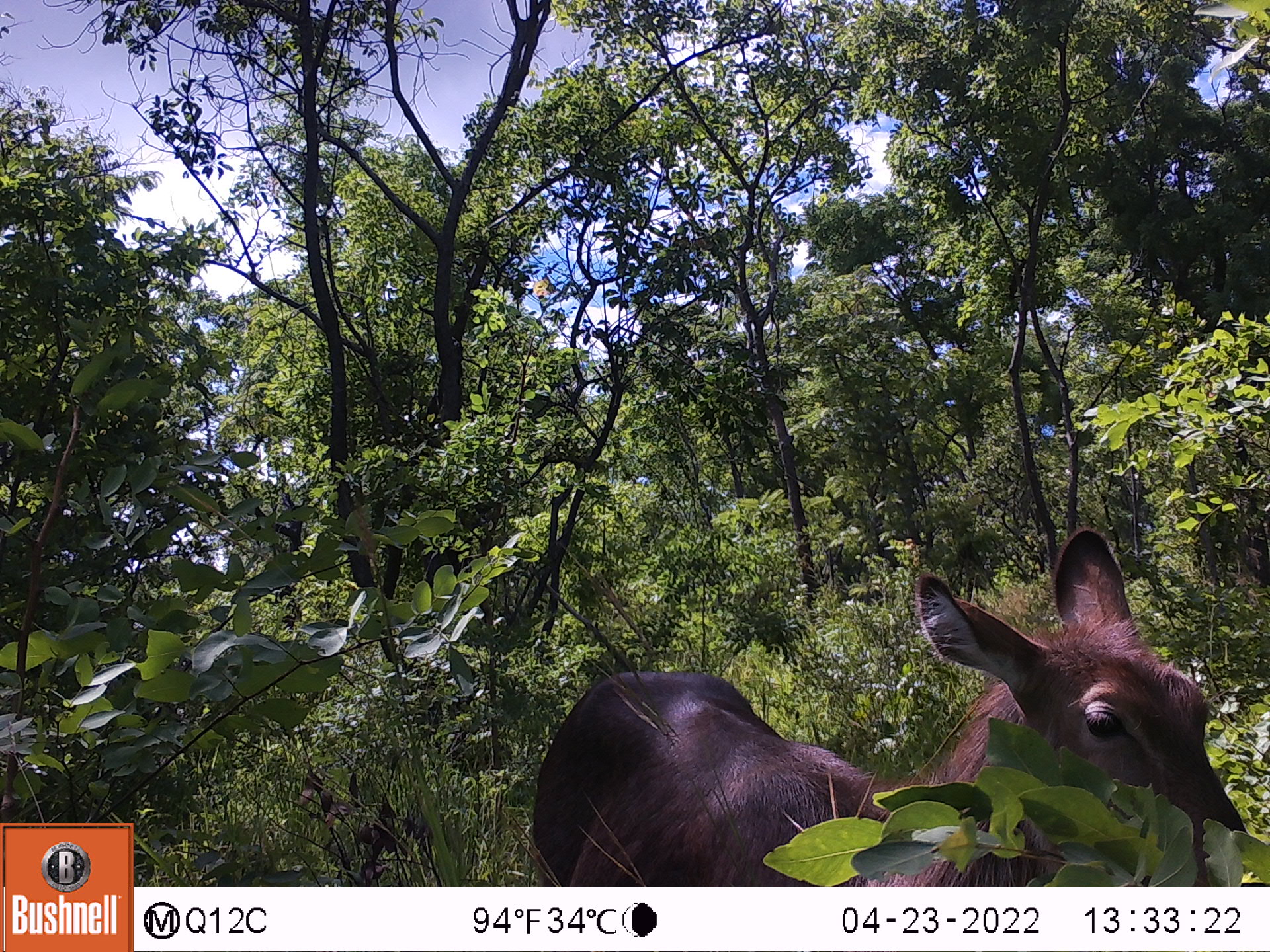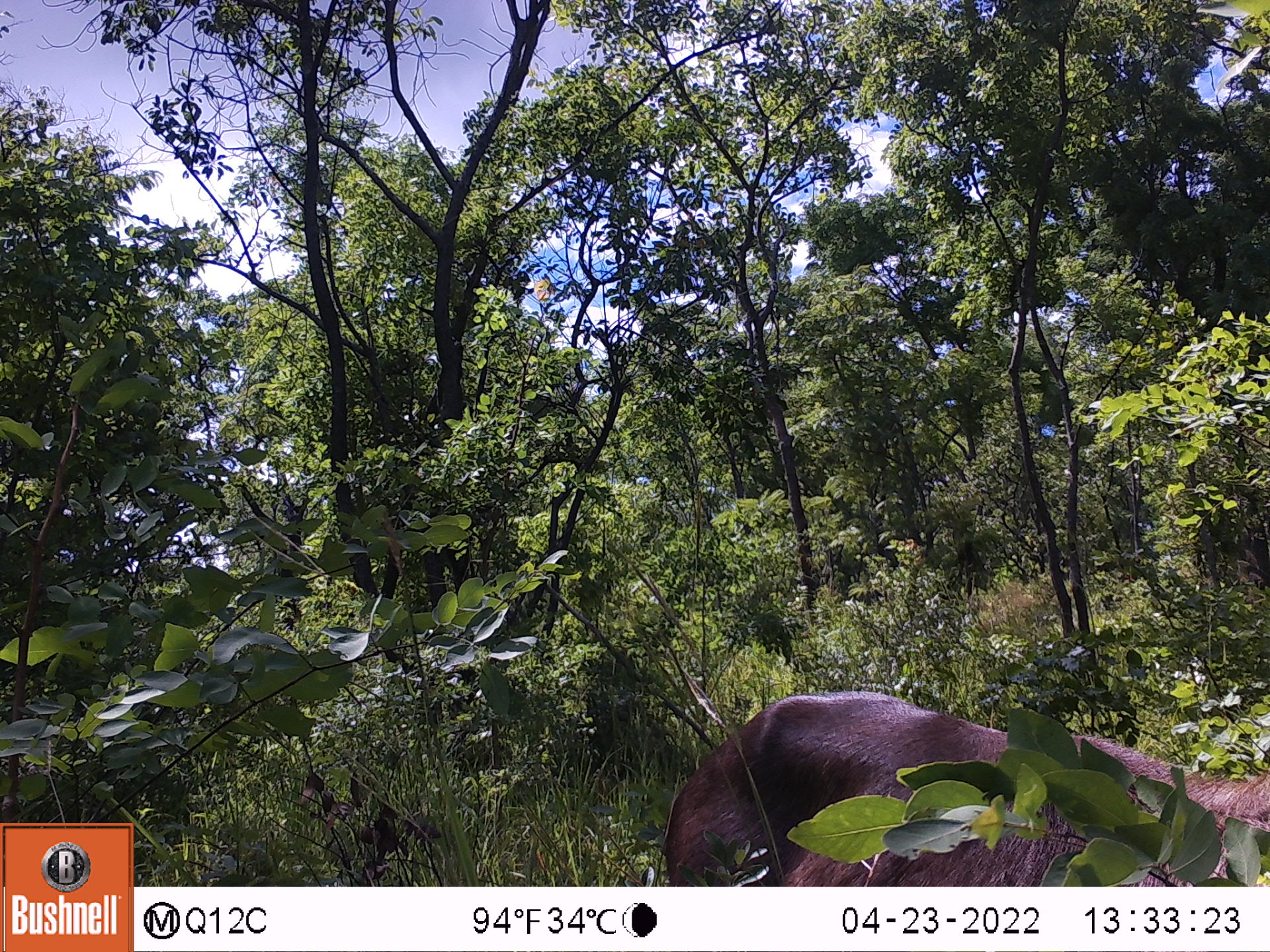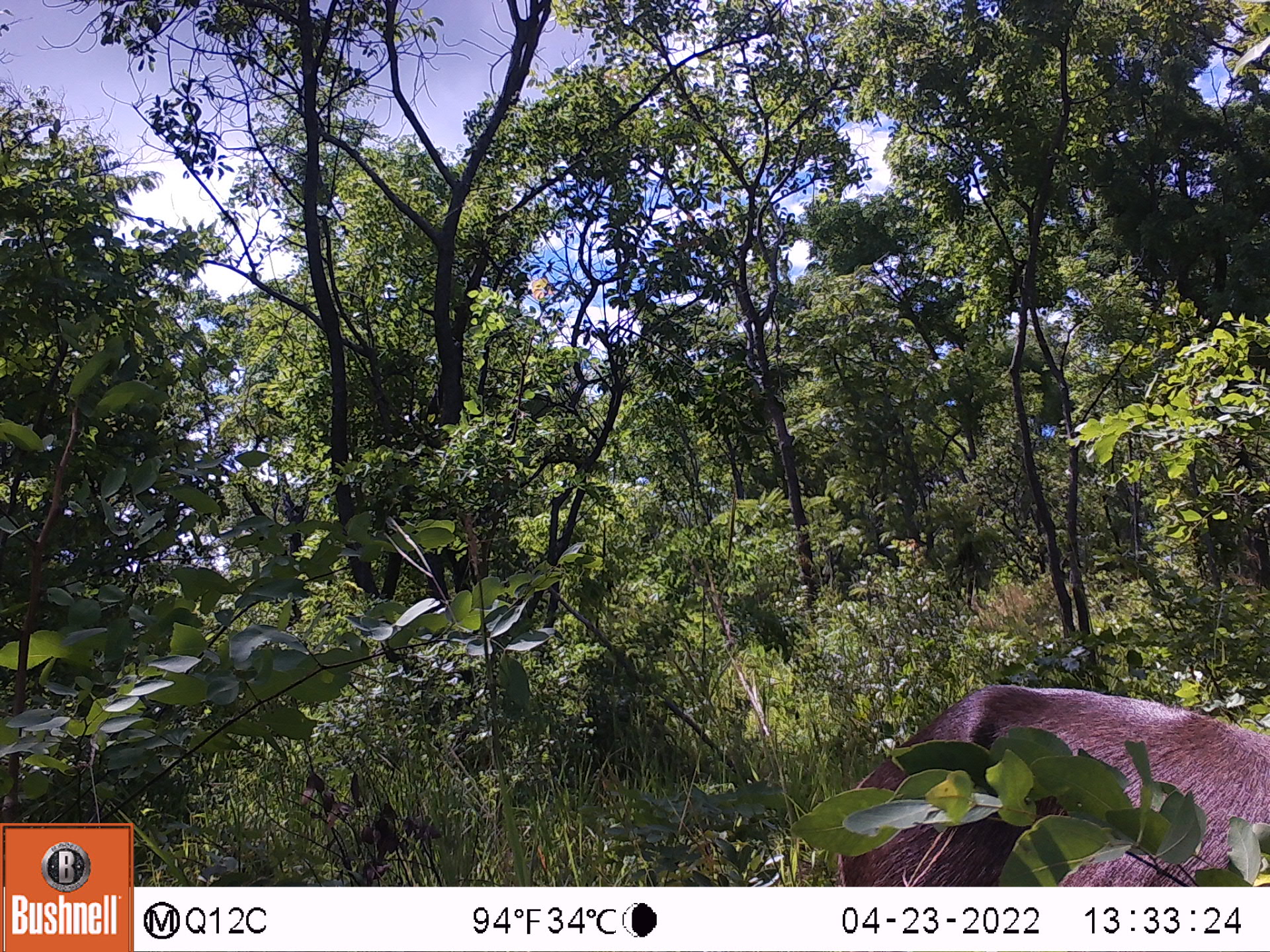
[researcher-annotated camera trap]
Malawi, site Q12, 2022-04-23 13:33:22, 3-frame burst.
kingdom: Animalia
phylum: Chordata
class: Mammalia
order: Artiodactyla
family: Bovidae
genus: Kobus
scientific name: Kobus ellipsiprymnus ellipsiprymnus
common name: common waterbuck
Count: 1.